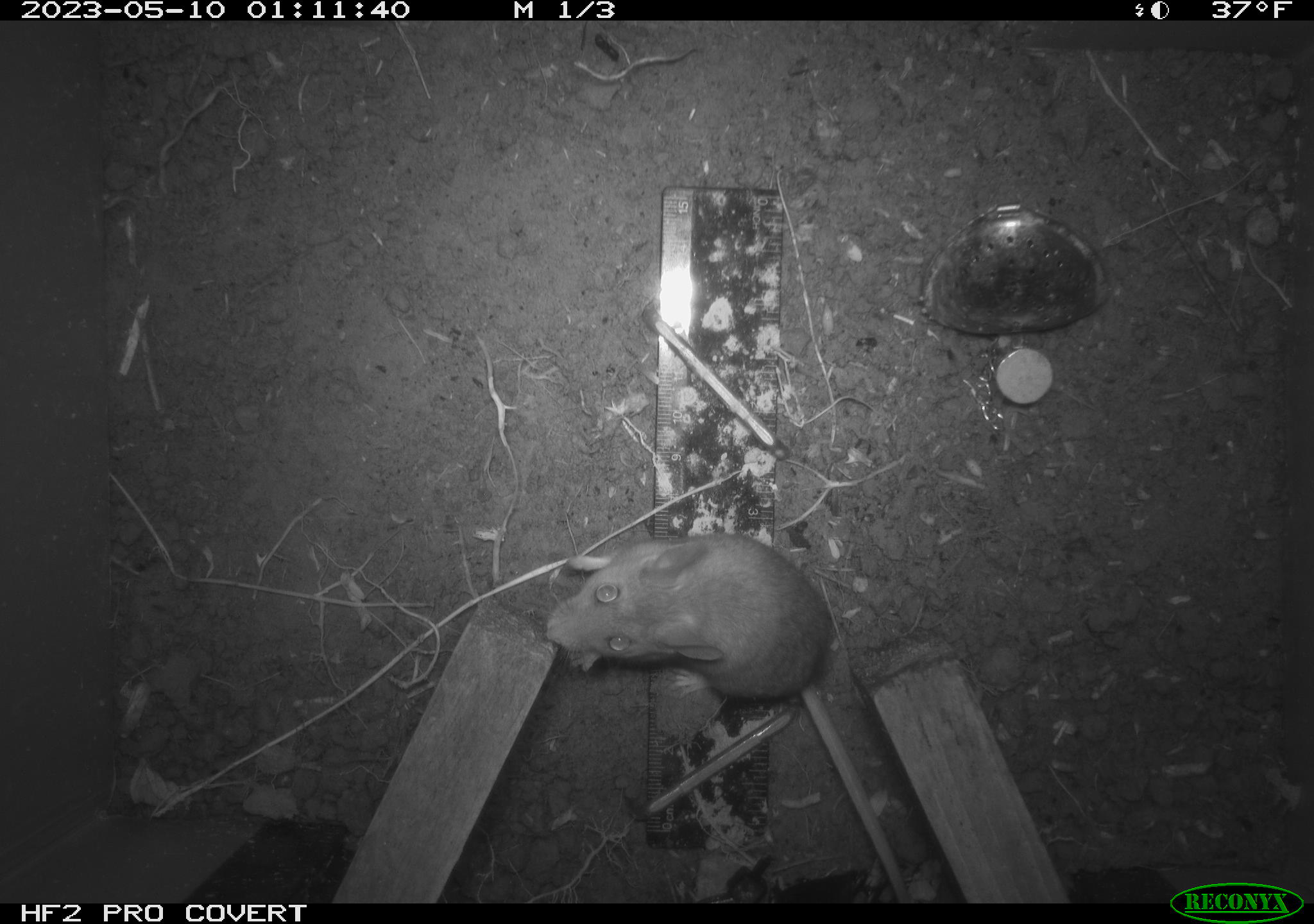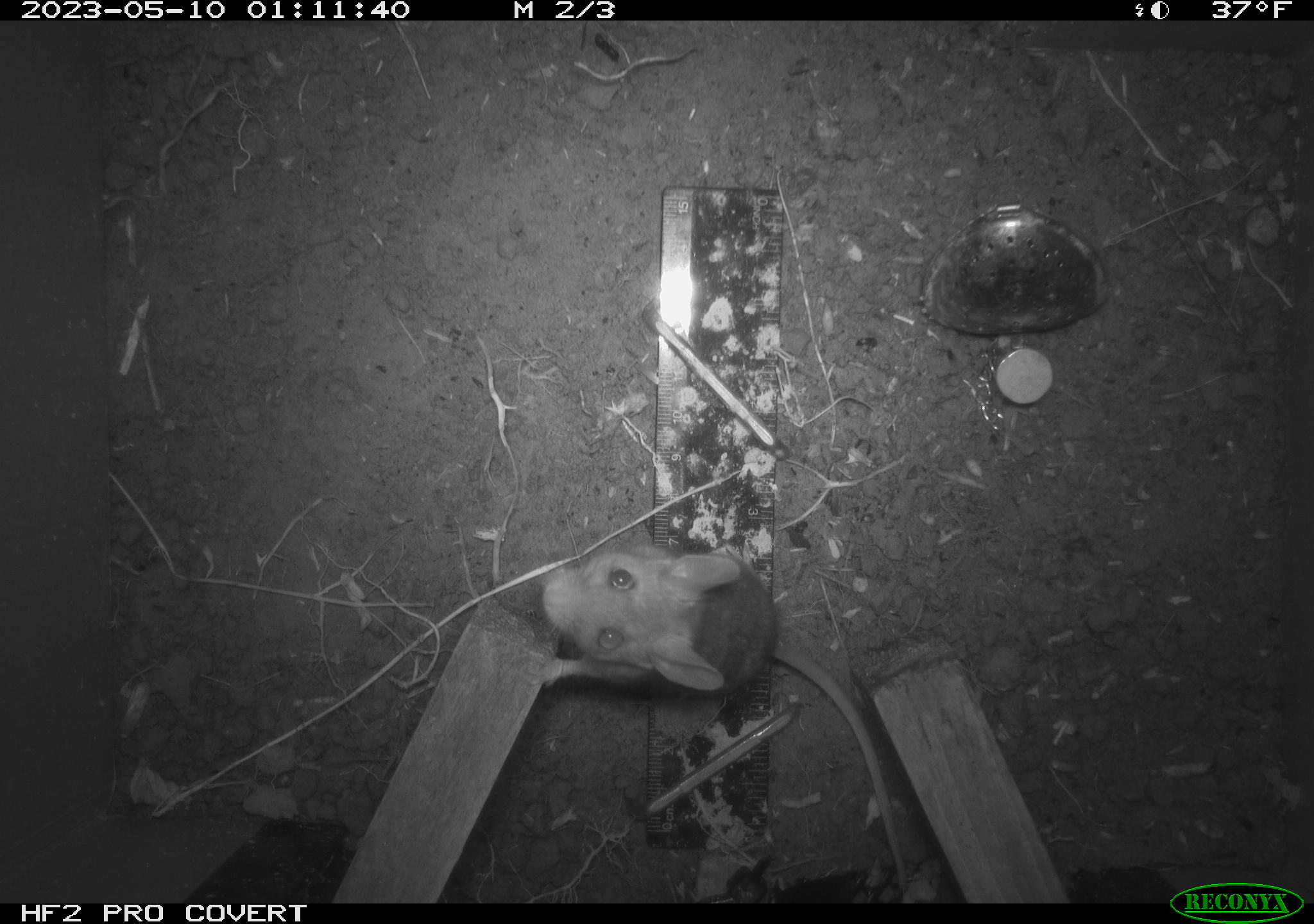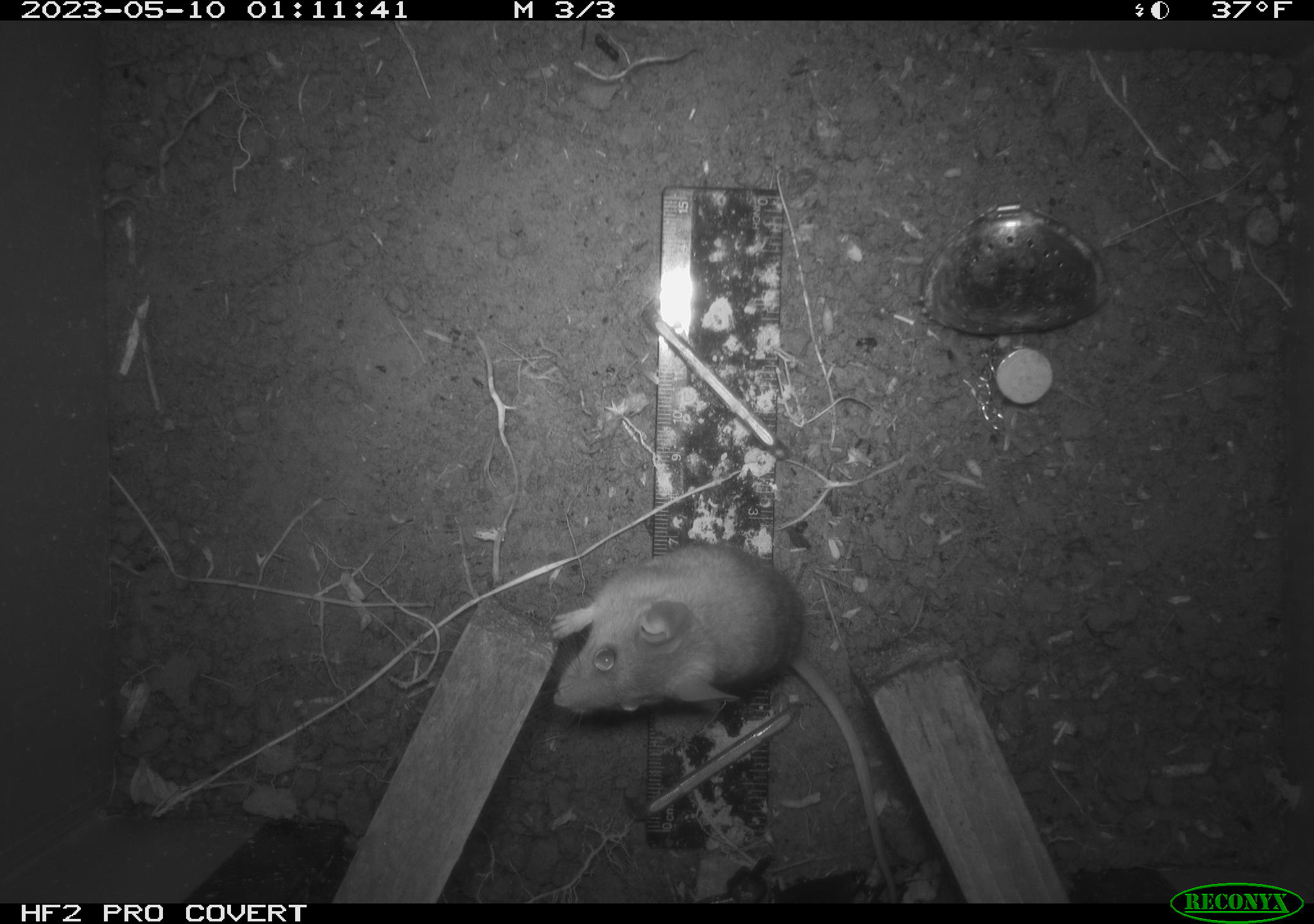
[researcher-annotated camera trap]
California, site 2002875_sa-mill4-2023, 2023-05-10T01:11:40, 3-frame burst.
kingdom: Animalia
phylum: Chordata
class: Mammalia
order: Rodentia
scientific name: Rodentia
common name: mouse species